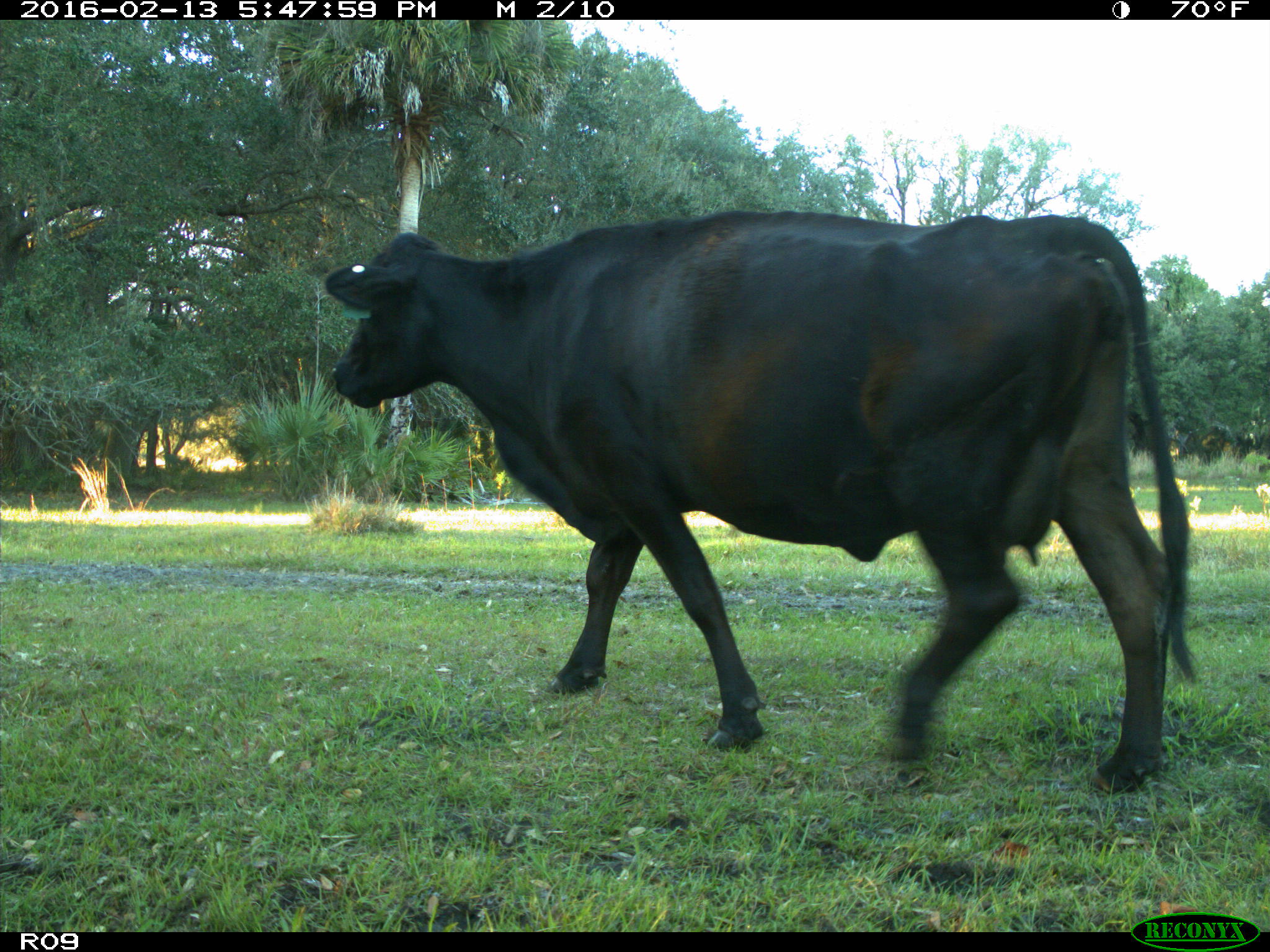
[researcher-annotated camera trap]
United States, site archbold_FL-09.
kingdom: Animalia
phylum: Chordata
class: Mammalia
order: Artiodactyla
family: Bovidae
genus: Bos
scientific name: Bos taurus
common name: domestic cow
Bos taurus (domestic cow).